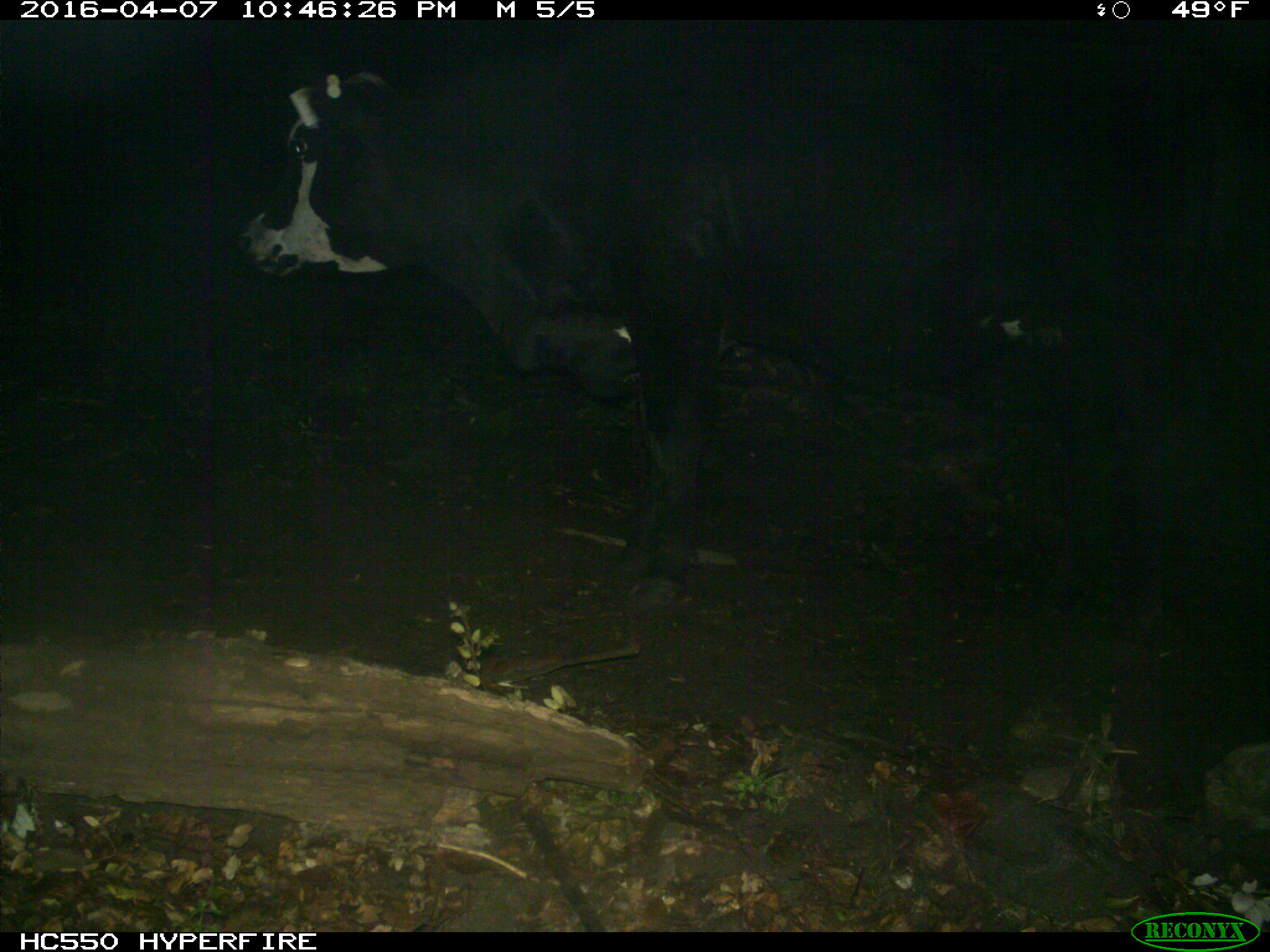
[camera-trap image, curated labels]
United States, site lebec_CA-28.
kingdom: Animalia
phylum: Chordata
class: Mammalia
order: Artiodactyla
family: Bovidae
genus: Bos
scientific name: Bos taurus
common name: domestic cow